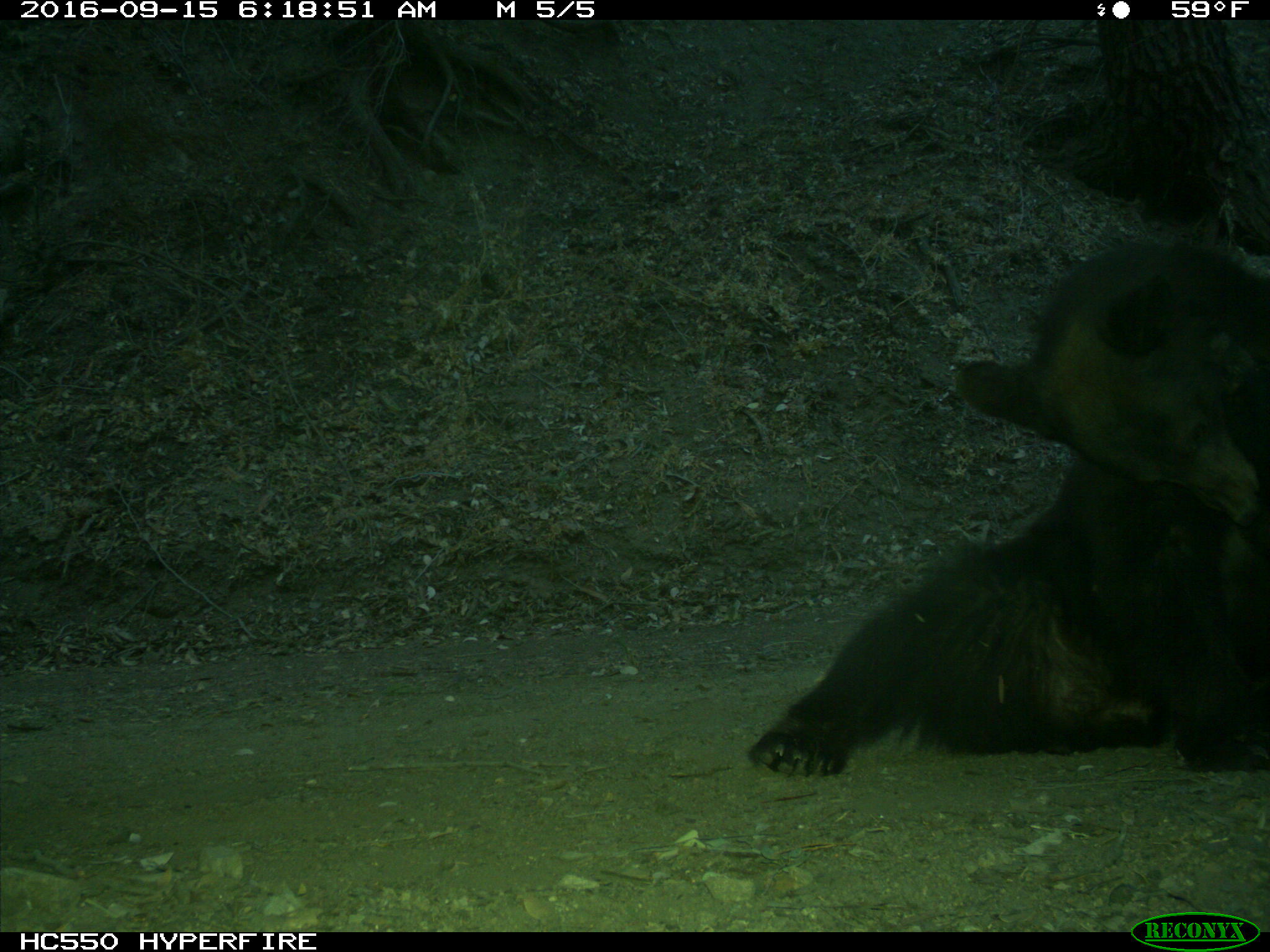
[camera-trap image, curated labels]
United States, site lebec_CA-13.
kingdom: Animalia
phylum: Chordata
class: Mammalia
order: Carnivora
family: Ursidae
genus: Ursus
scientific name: Ursus americanus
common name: american black bear